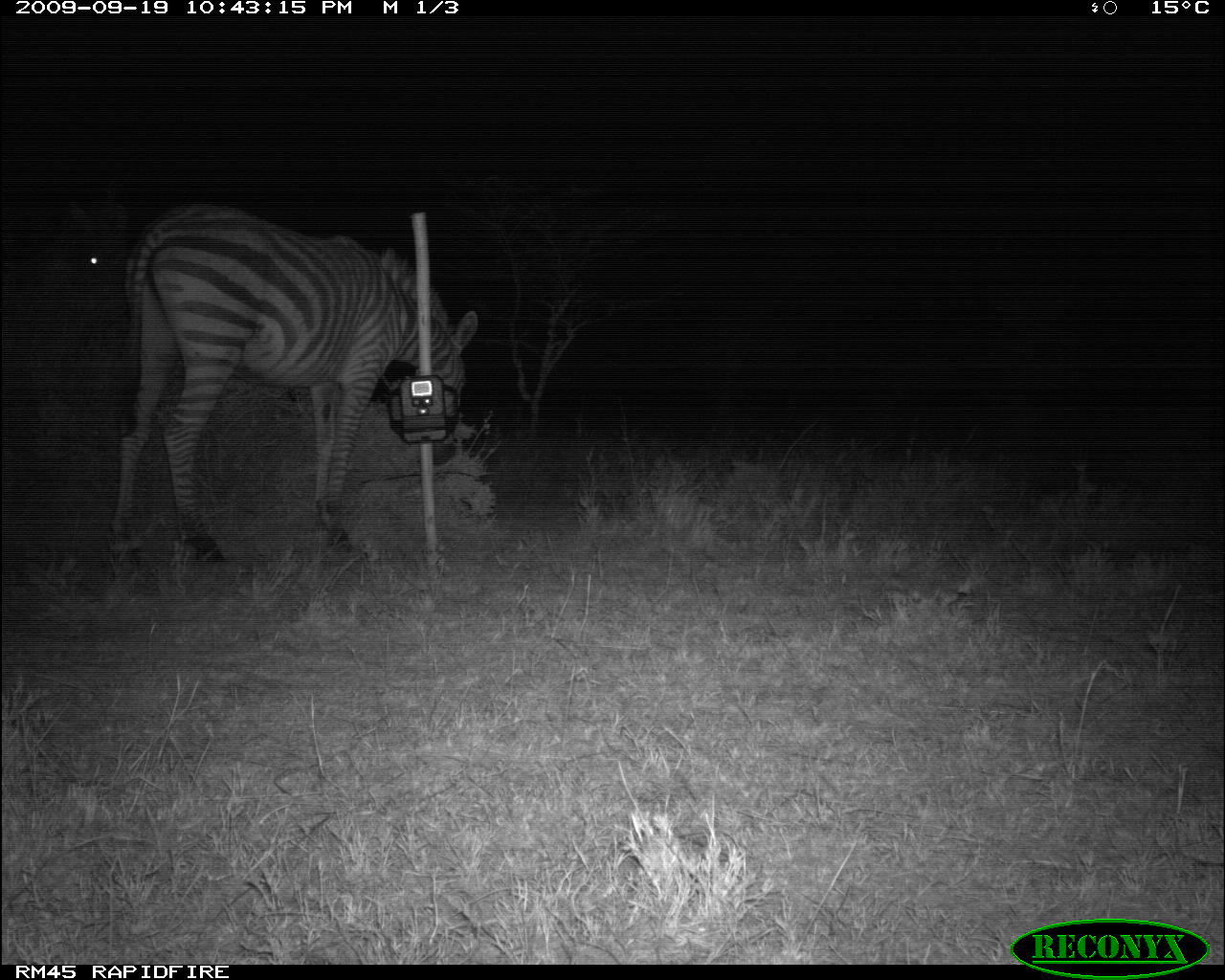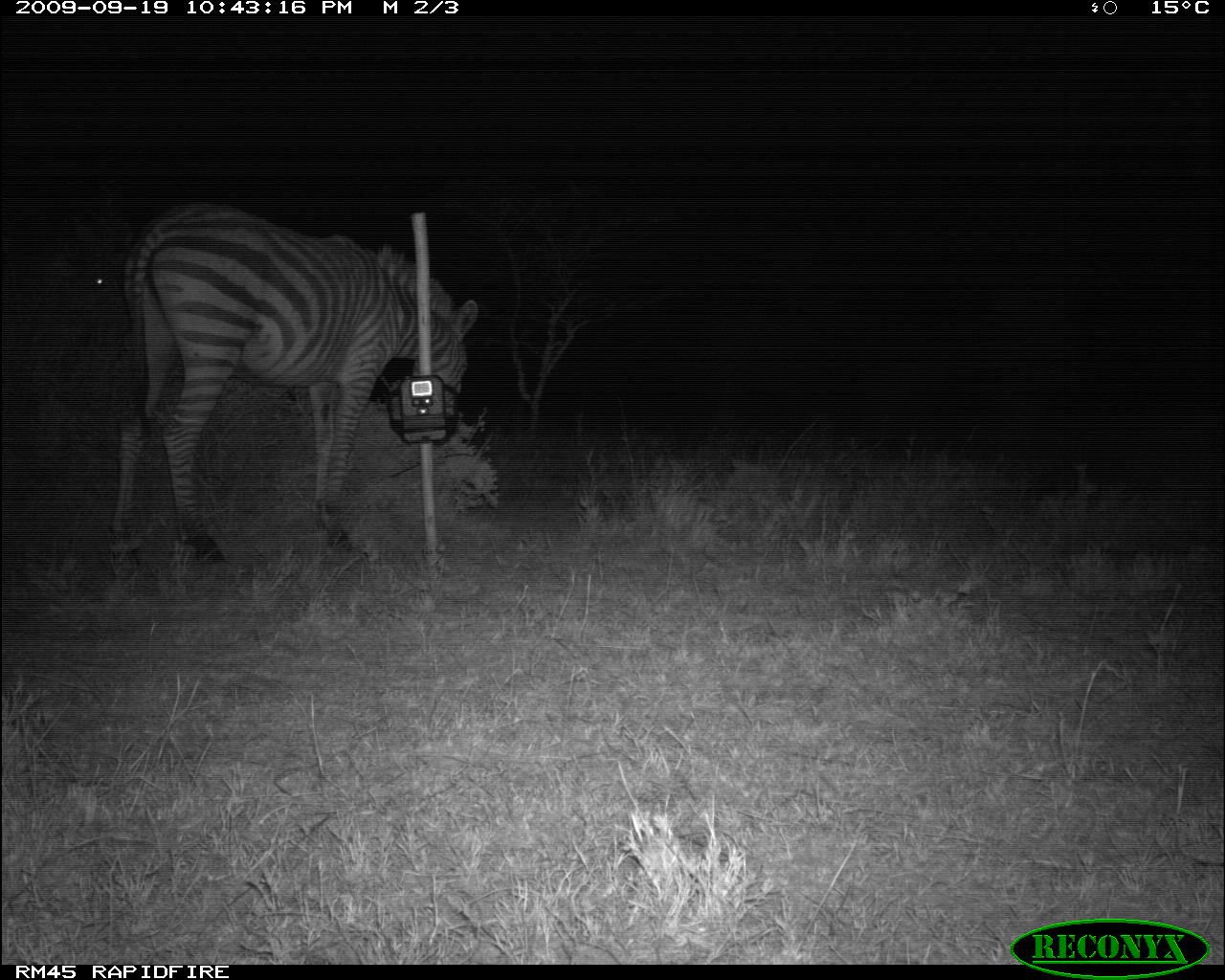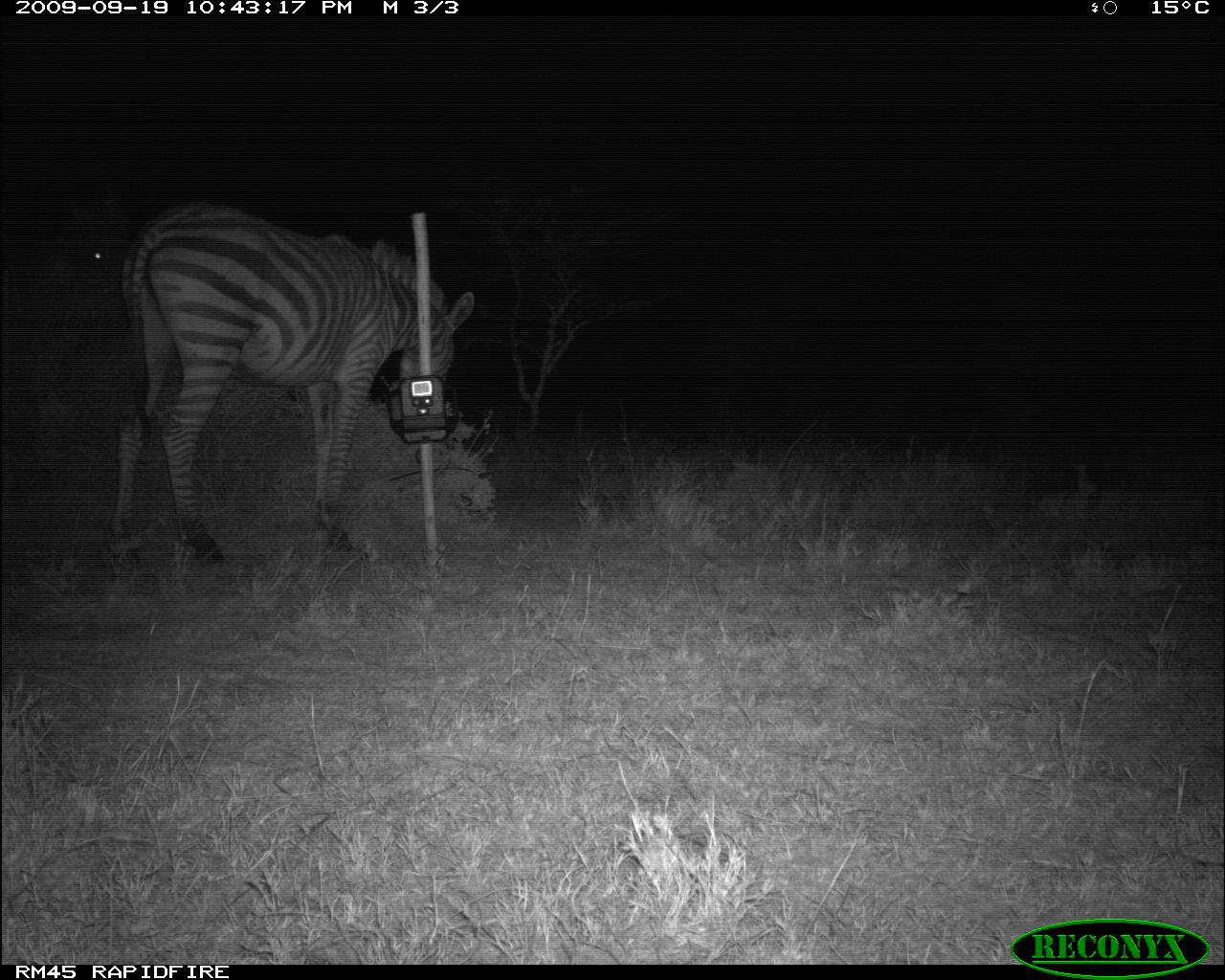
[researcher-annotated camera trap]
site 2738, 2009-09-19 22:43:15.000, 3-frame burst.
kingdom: Animalia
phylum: Chordata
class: Mammalia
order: Perissodactyla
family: Equidae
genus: Equus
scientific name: Equus quagga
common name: plains zebra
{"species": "Equus quagga (plains zebra)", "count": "2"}